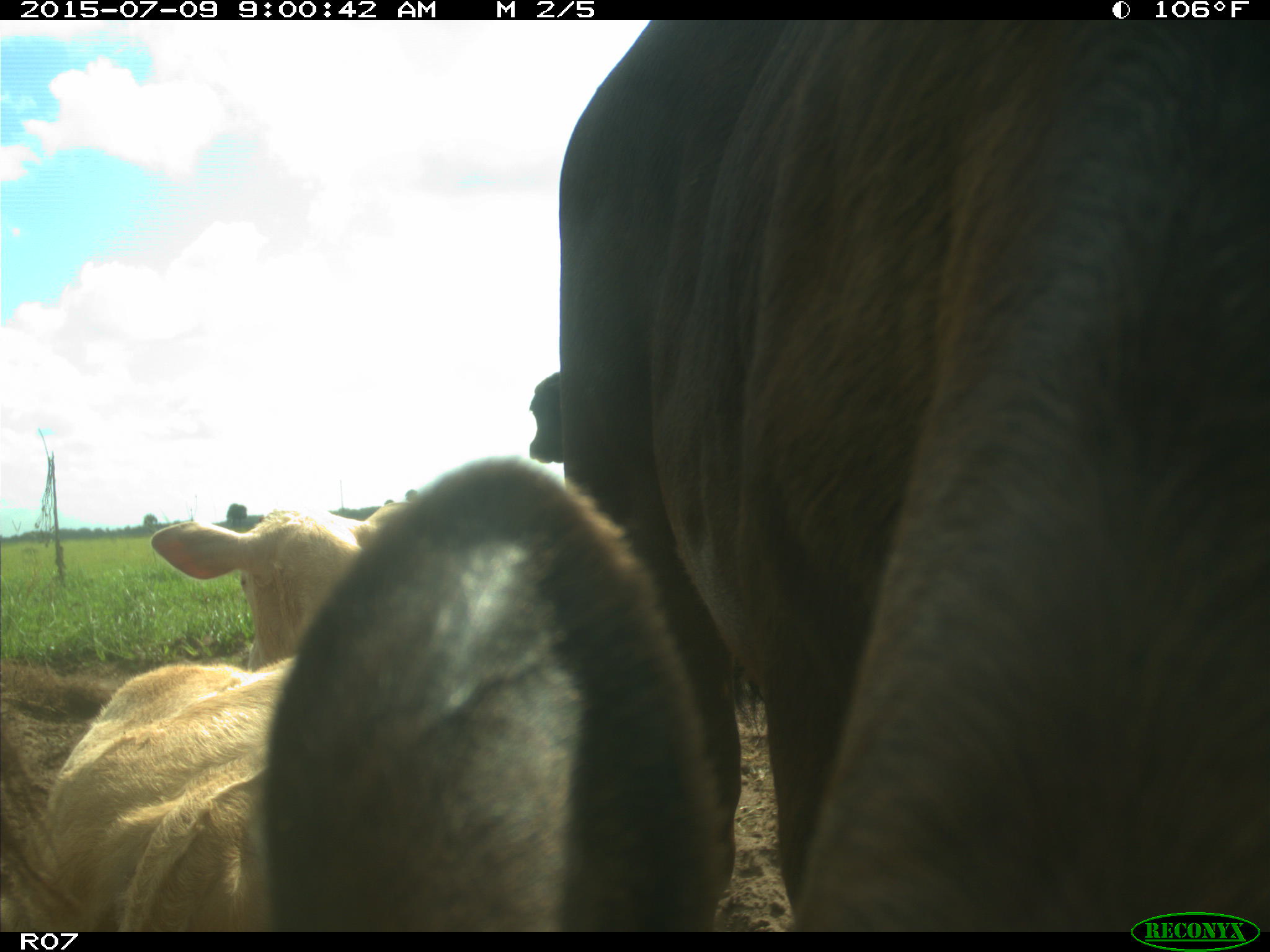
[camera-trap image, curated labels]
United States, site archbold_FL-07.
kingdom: Animalia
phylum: Chordata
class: Mammalia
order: Artiodactyla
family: Bovidae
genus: Bos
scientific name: Bos taurus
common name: domestic cow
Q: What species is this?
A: Bos taurus (domestic cow).